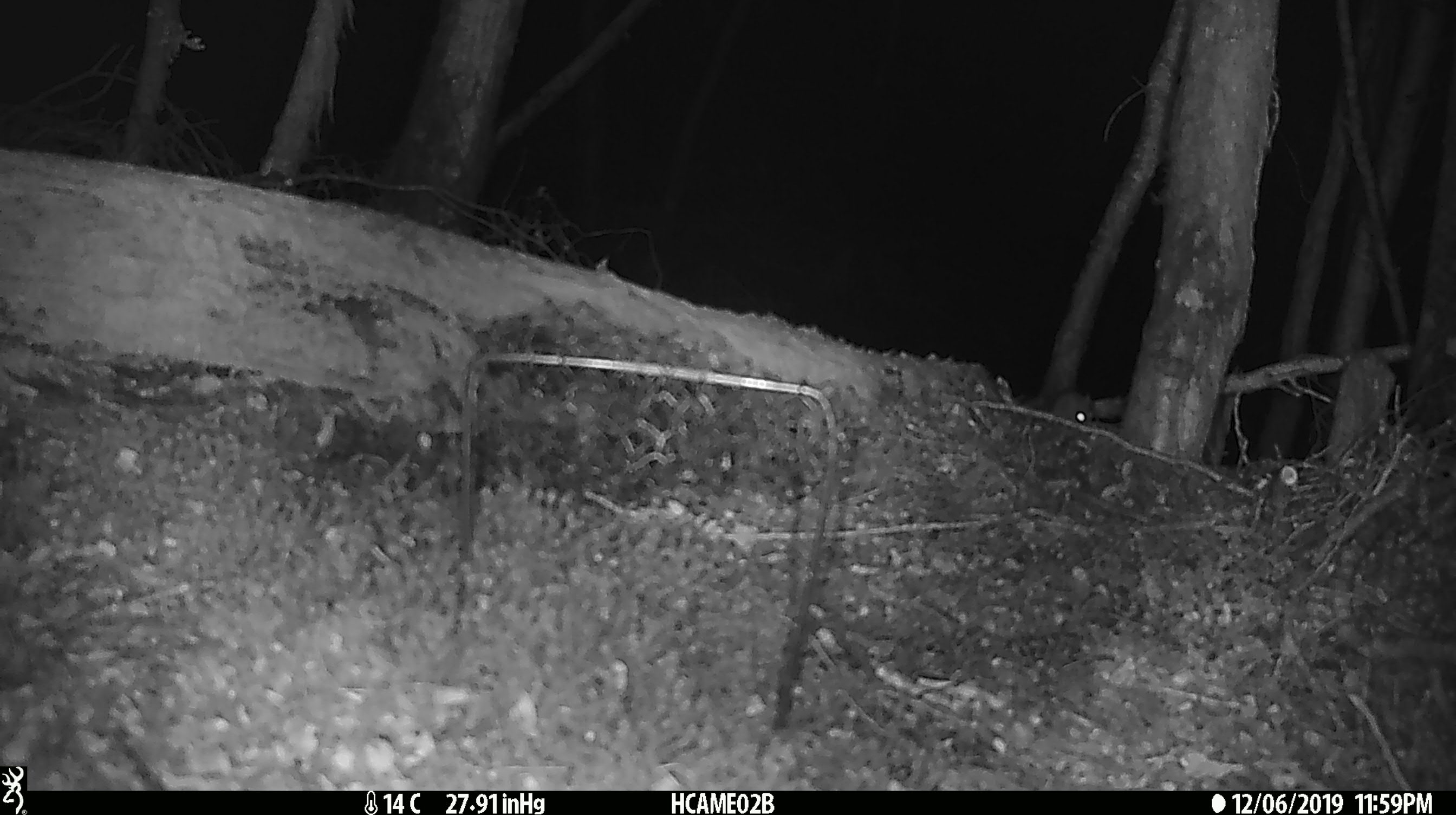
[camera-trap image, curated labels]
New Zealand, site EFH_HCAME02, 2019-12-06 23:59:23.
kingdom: Animalia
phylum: Chordata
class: Mammalia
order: Rodentia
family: Muridae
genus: Mus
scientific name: Mus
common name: mouse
Mouse (Mus).